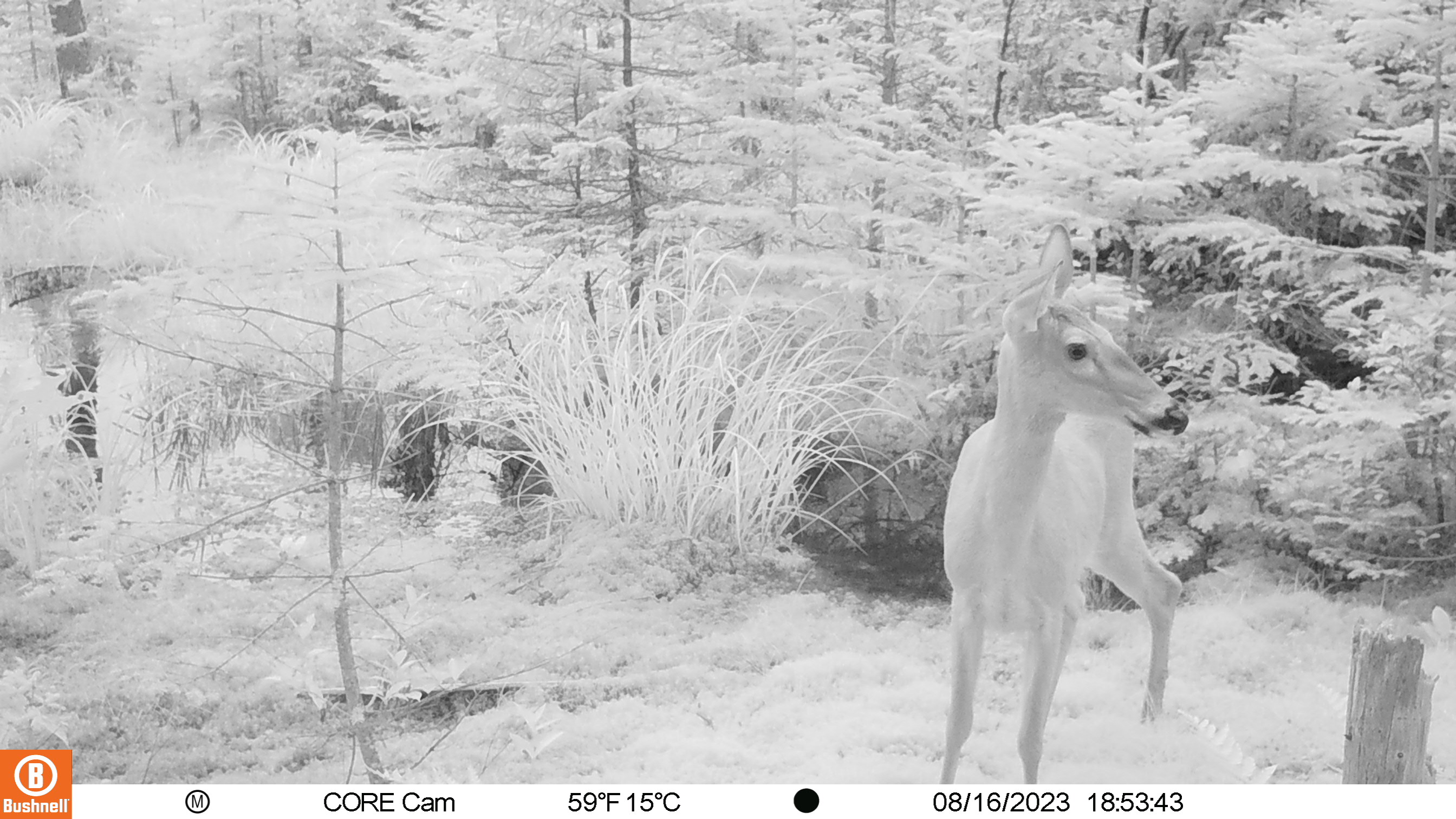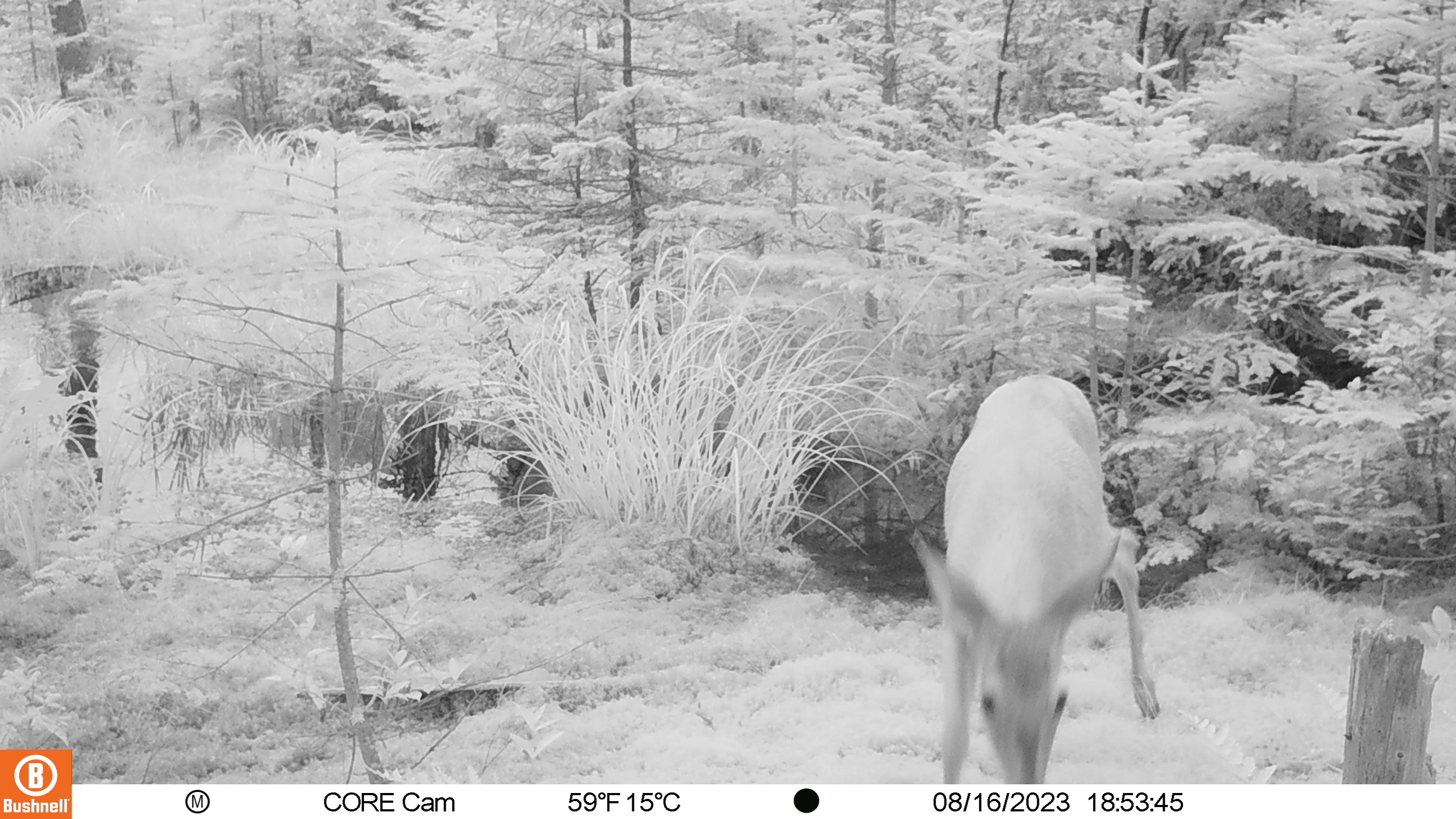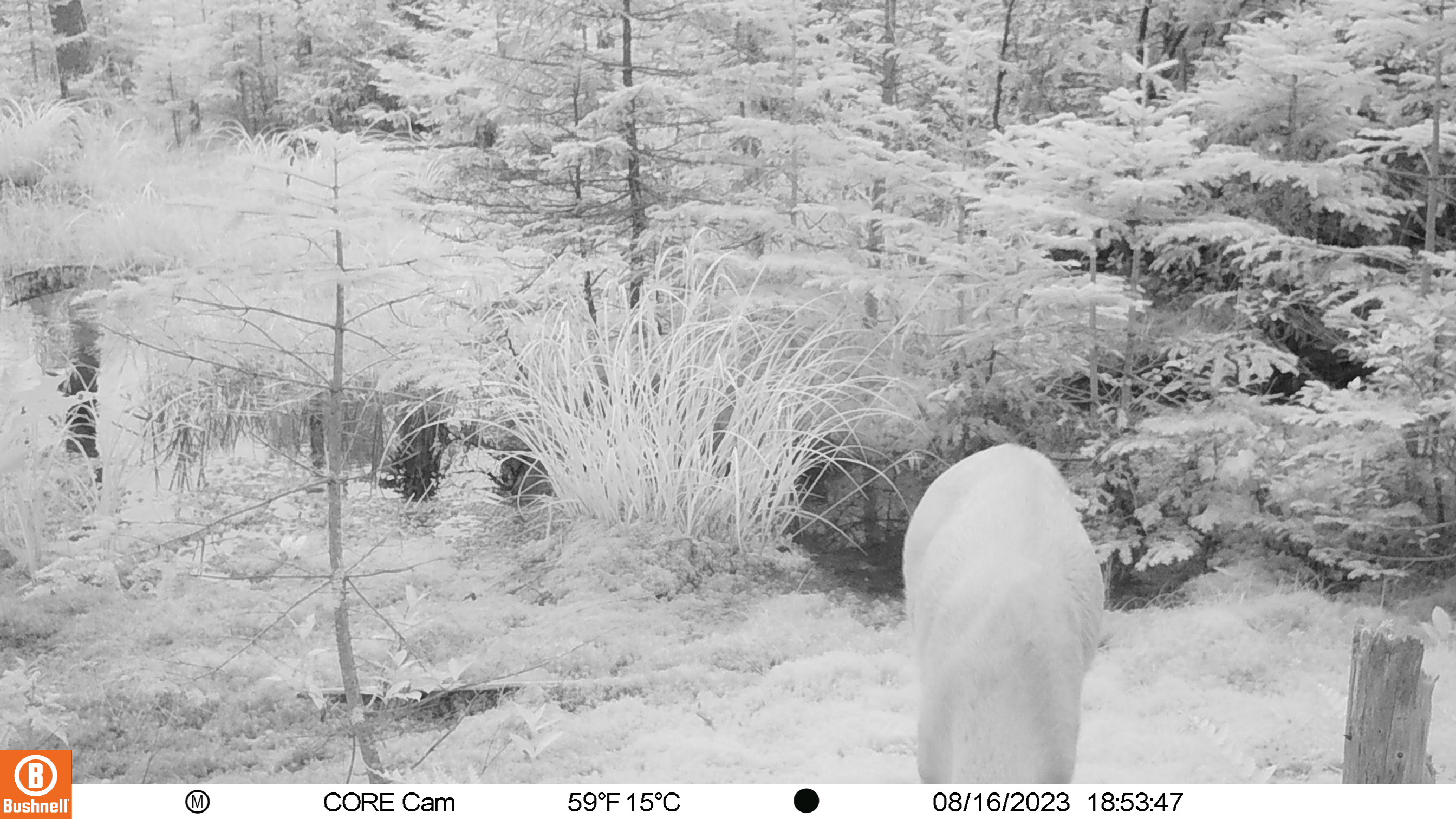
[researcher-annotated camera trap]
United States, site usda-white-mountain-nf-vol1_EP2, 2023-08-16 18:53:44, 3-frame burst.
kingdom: Animalia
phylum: Chordata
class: Mammalia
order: Artiodactyla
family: Cervidae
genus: Odocoileus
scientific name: Odocoileus virginianus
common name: white-tailed deer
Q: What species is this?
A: White-tailed deer (Odocoileus virginianus).